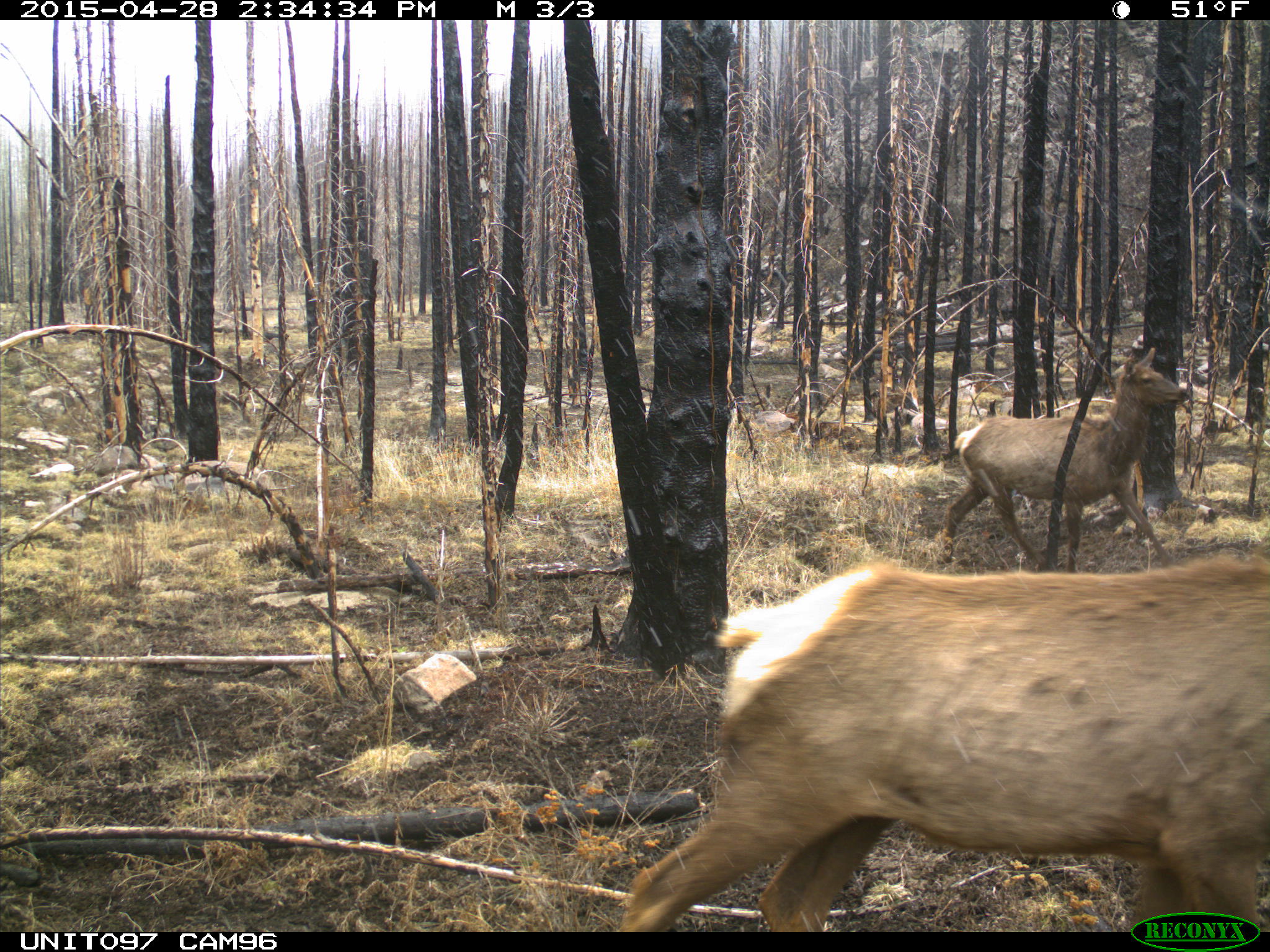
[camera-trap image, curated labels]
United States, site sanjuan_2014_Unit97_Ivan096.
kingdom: Animalia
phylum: Chordata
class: Mammalia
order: Artiodactyla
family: Cervidae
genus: Cervus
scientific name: Cervus elaphus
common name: red deer